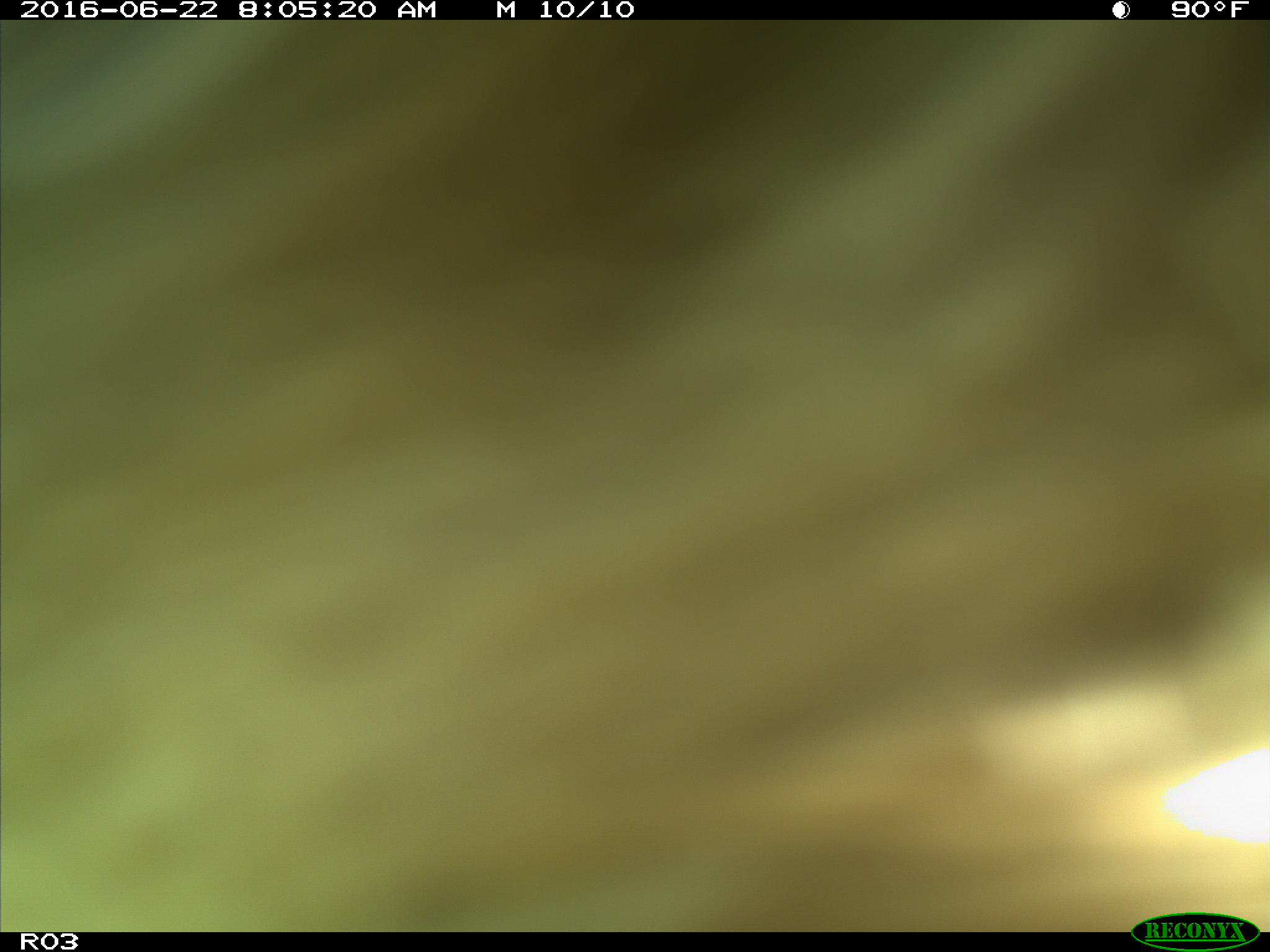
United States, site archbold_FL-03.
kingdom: Animalia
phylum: Chordata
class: Mammalia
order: Artiodactyla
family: Bovidae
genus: Bos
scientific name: Bos taurus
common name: domestic cow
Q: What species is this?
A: Bos taurus (domestic cow).